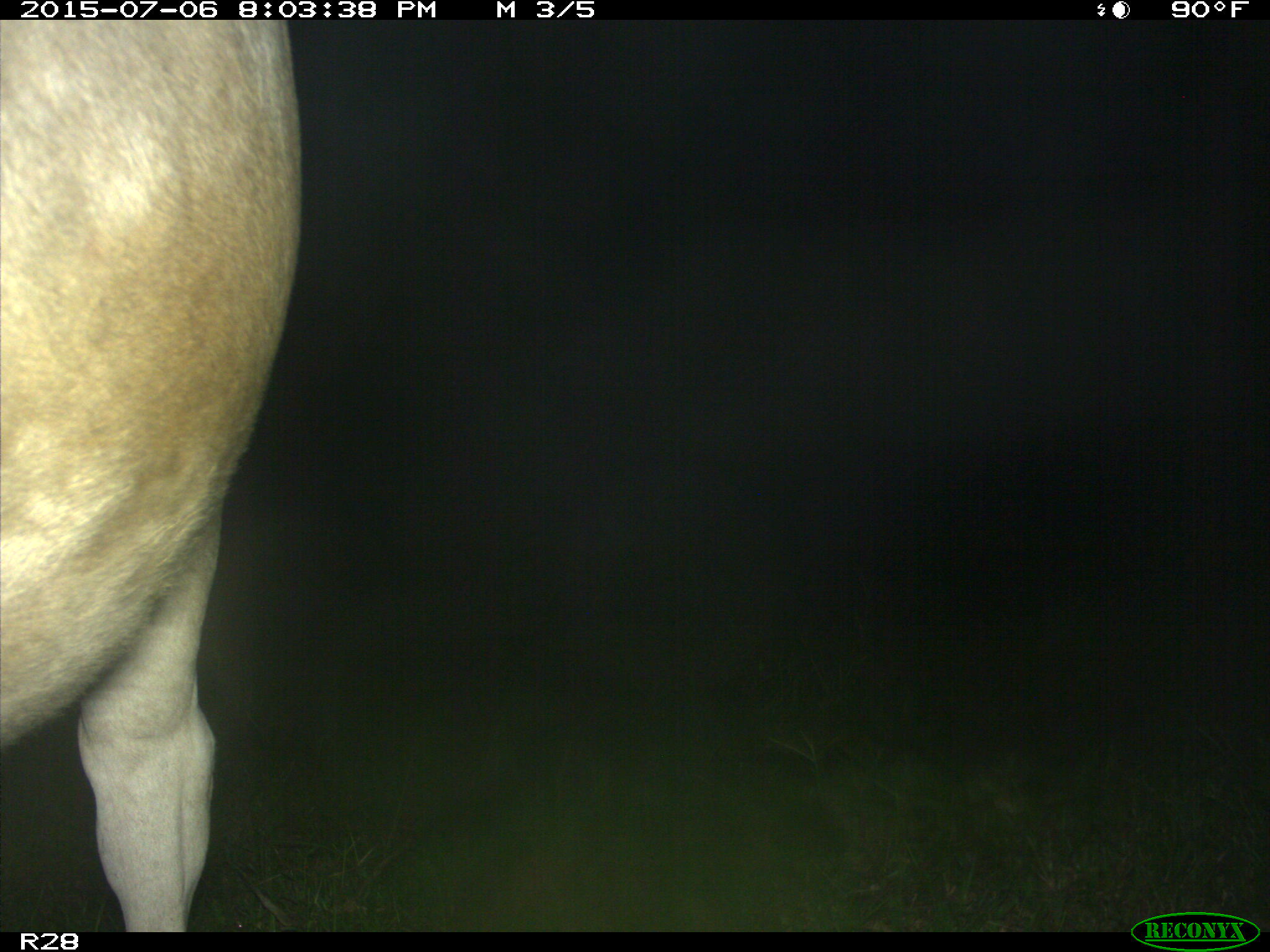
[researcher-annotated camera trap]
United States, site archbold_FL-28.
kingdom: Animalia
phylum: Chordata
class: Mammalia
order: Artiodactyla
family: Bovidae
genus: Bos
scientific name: Bos taurus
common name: domestic cow